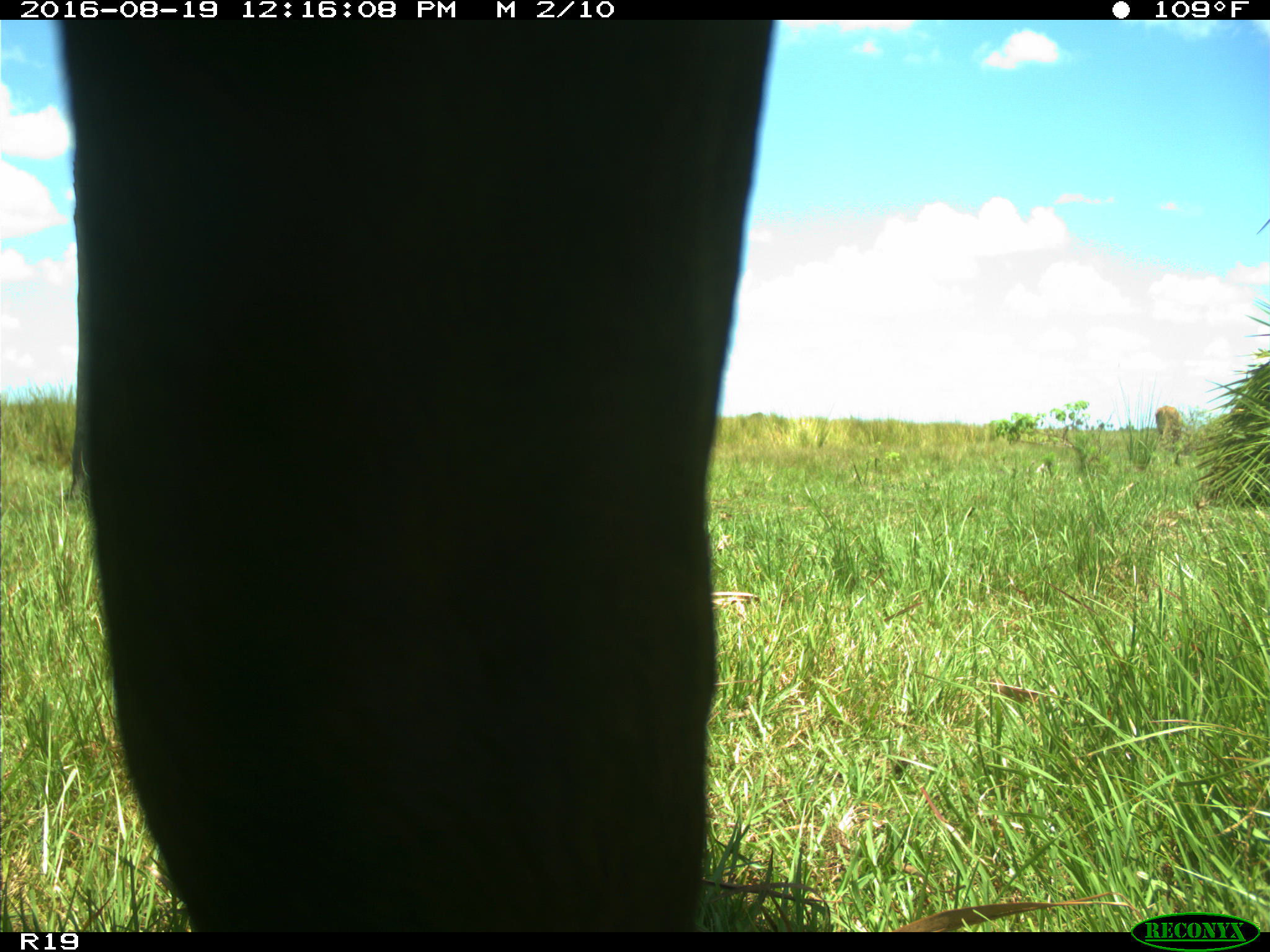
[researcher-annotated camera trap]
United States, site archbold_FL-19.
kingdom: Animalia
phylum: Chordata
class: Mammalia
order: Artiodactyla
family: Bovidae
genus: Bos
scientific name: Bos taurus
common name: domestic cow